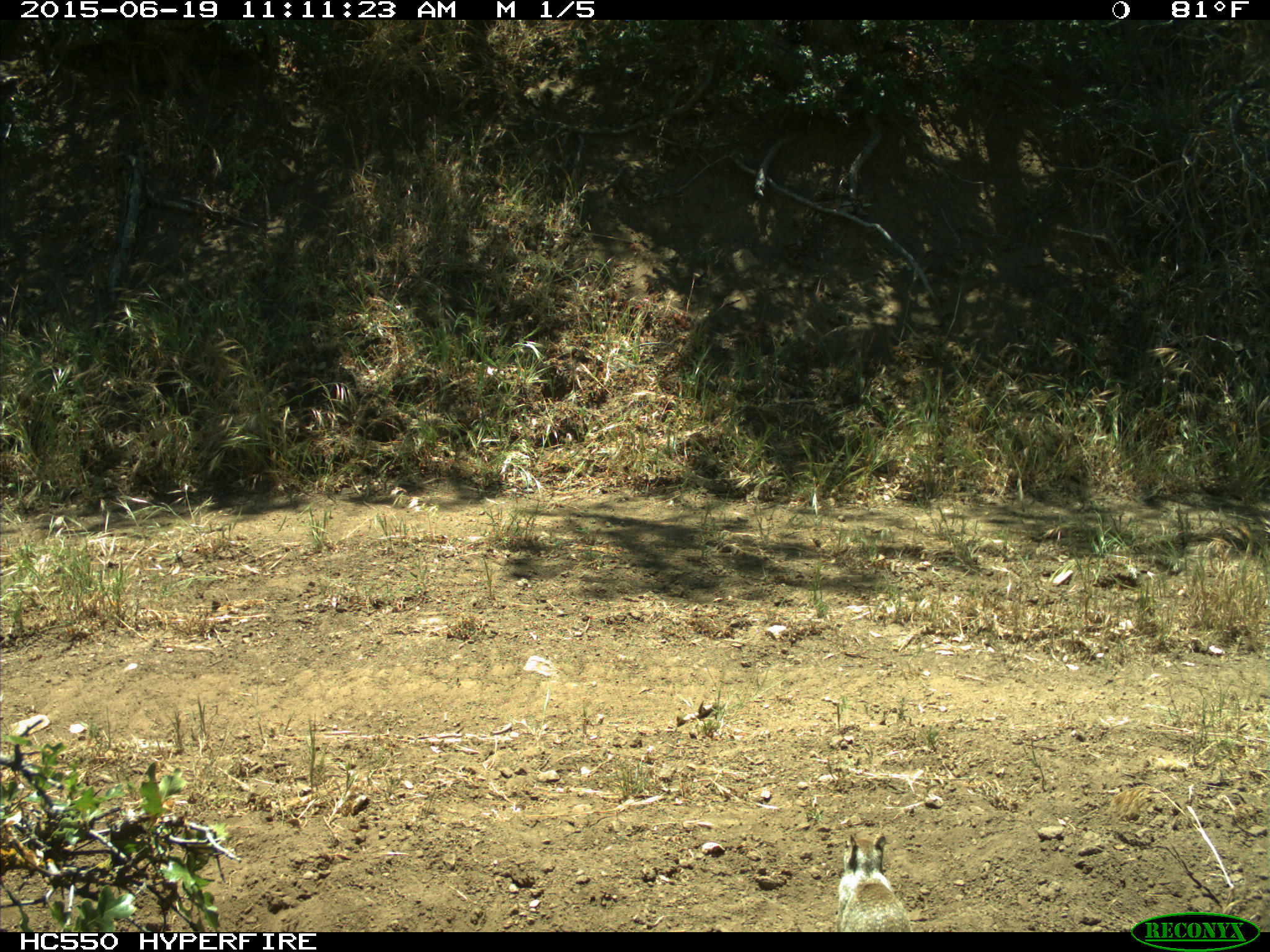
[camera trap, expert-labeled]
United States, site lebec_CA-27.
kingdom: Animalia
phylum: Chordata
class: Mammalia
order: Rodentia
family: Sciuridae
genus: Otospermophilus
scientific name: Otospermophilus beecheyi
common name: california ground squirrel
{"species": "Otospermophilus beecheyi (california ground squirrel)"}